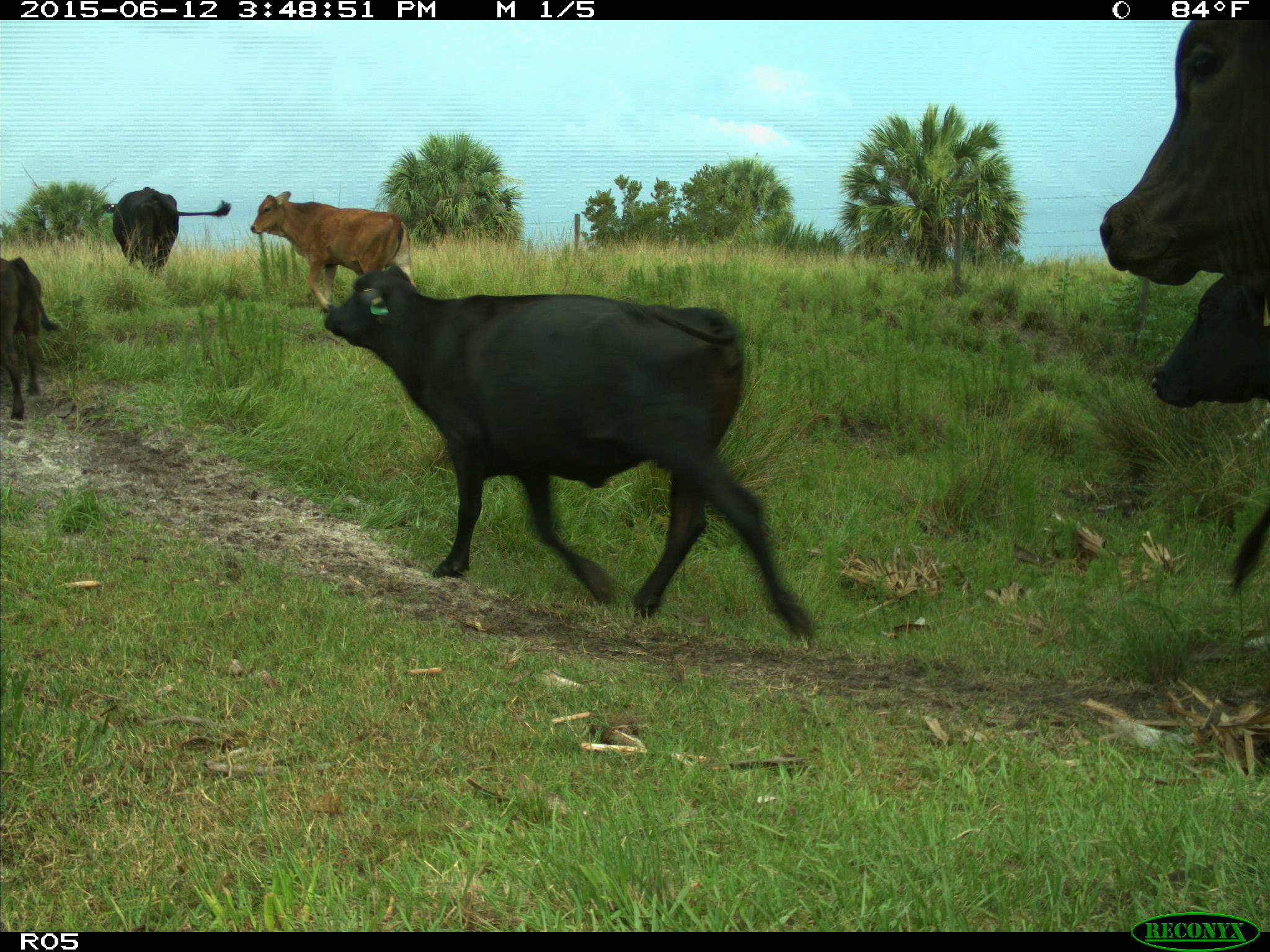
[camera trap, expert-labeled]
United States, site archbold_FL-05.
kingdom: Animalia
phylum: Chordata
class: Mammalia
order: Artiodactyla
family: Bovidae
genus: Bos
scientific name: Bos taurus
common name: domestic cow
Bos taurus (domestic cow).